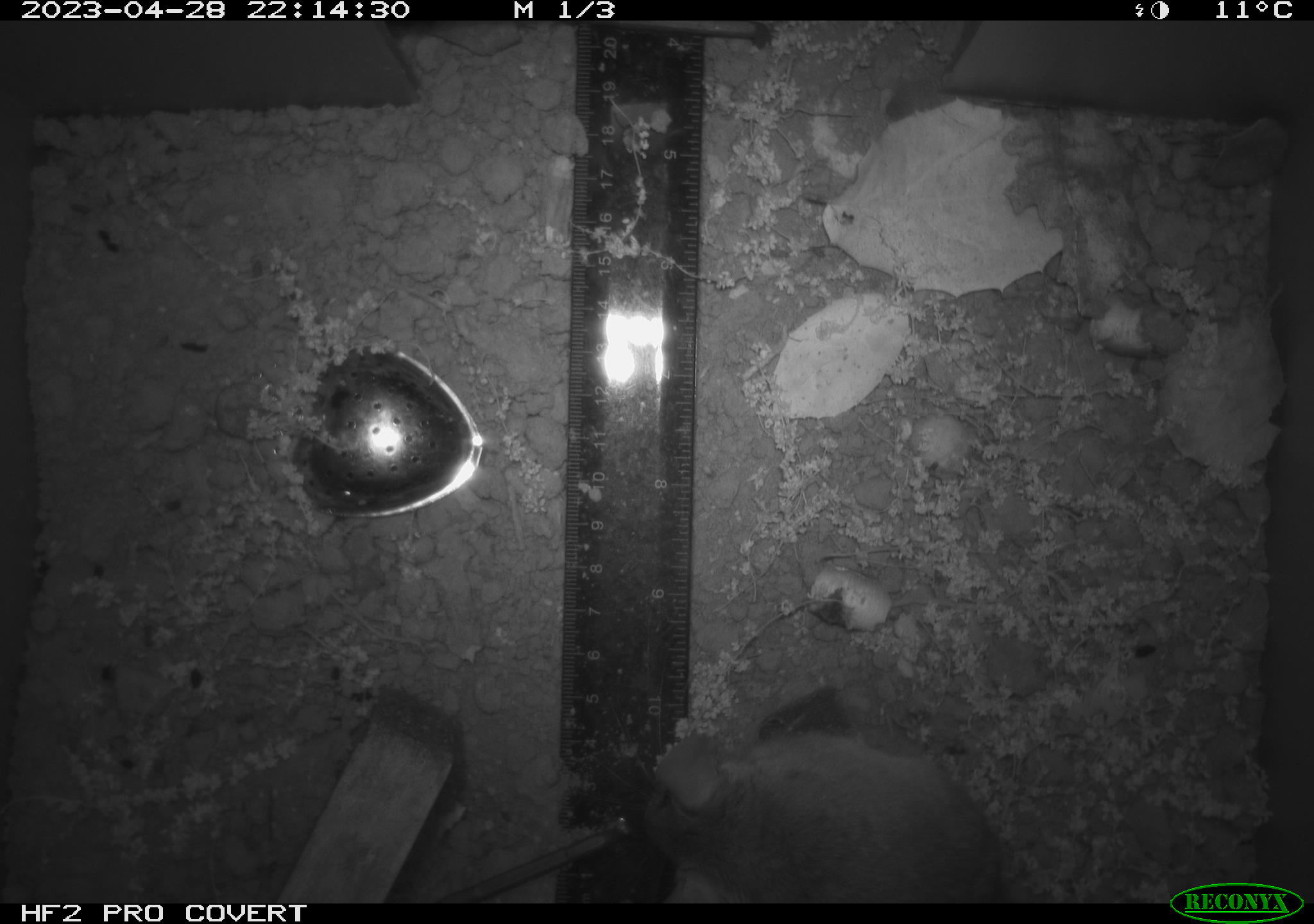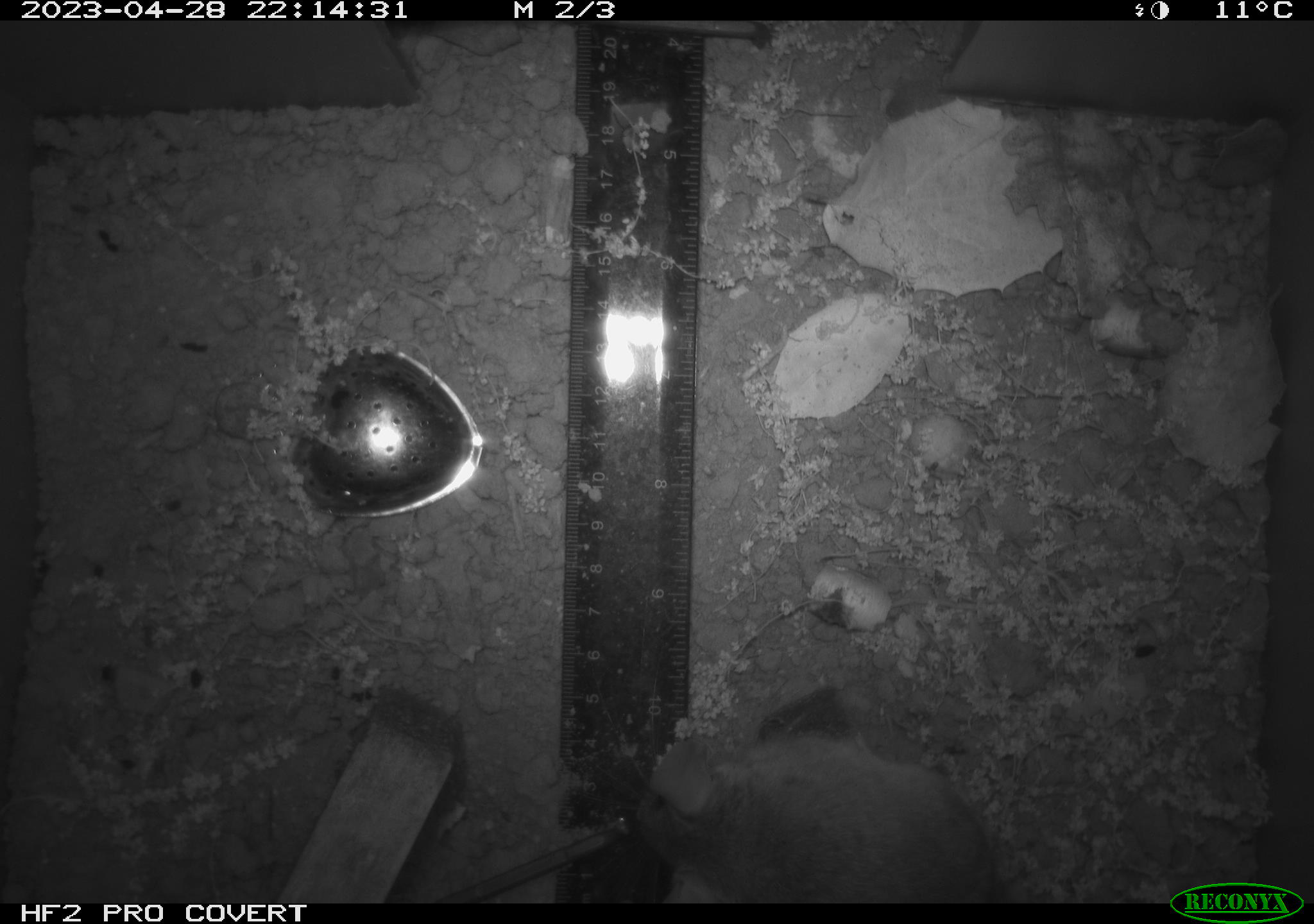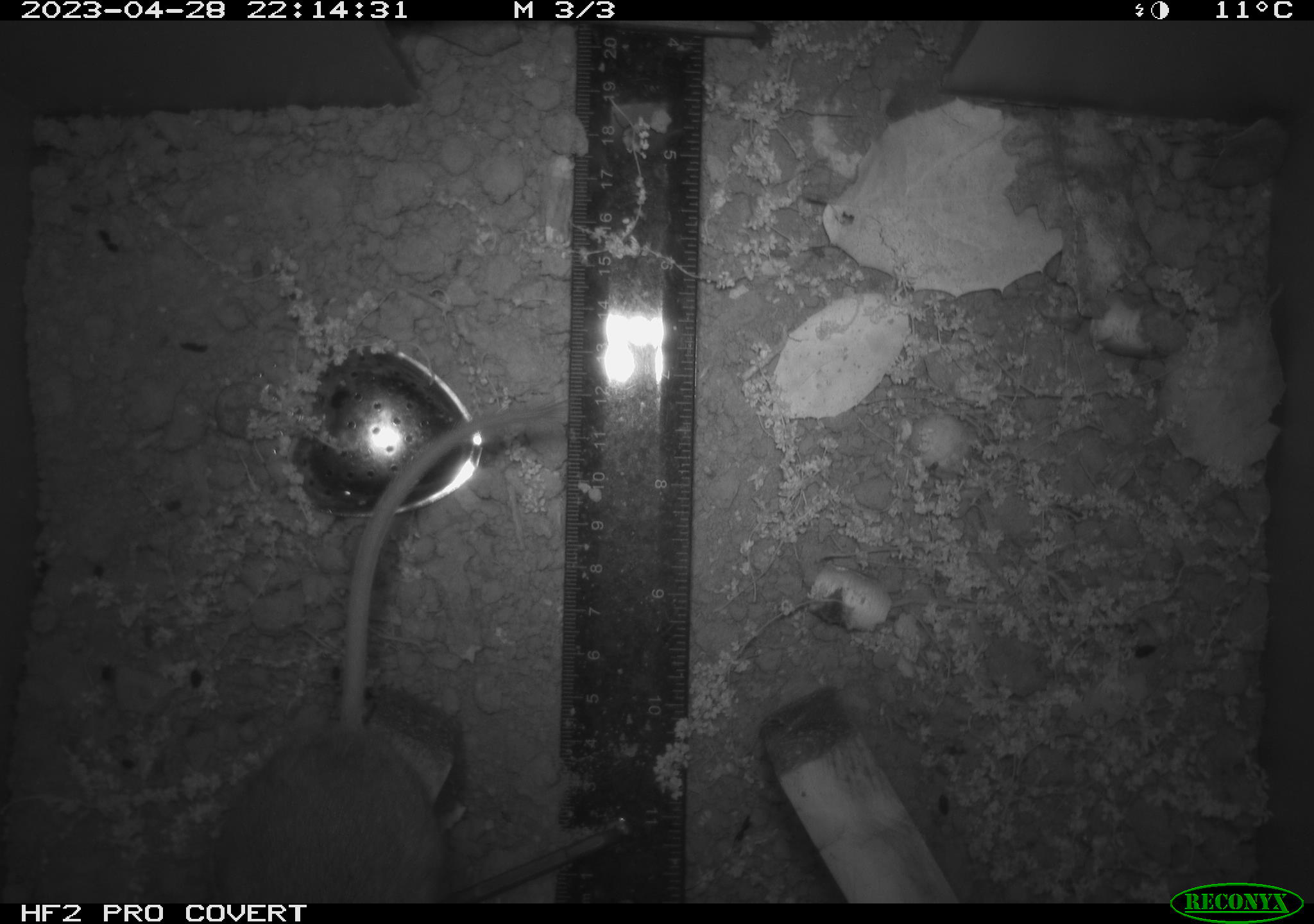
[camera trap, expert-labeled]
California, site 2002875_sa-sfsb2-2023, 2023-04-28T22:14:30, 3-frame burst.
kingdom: Animalia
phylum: Chordata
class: Mammalia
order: Rodentia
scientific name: Rodentia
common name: mouse species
Mouse species (Rodentia).